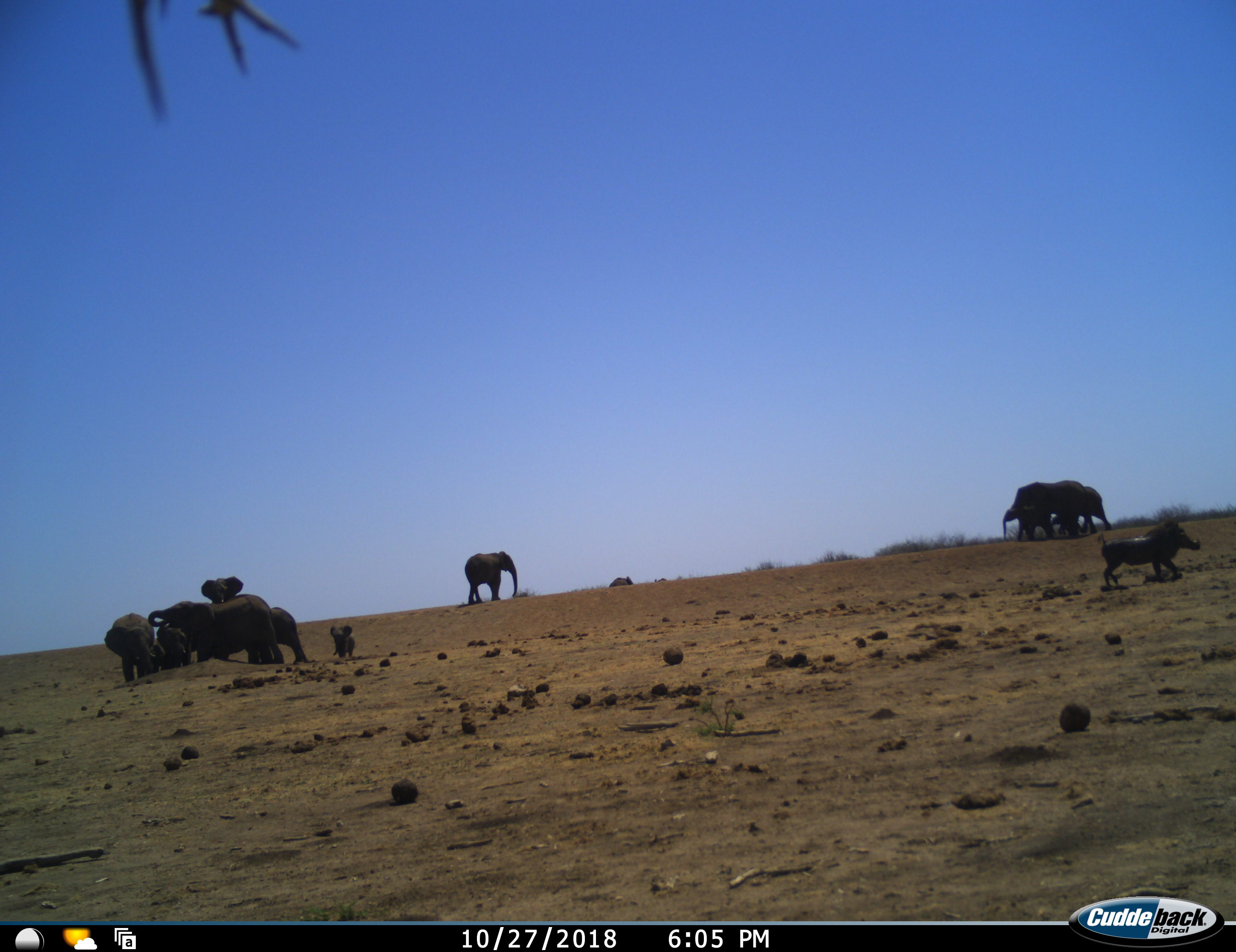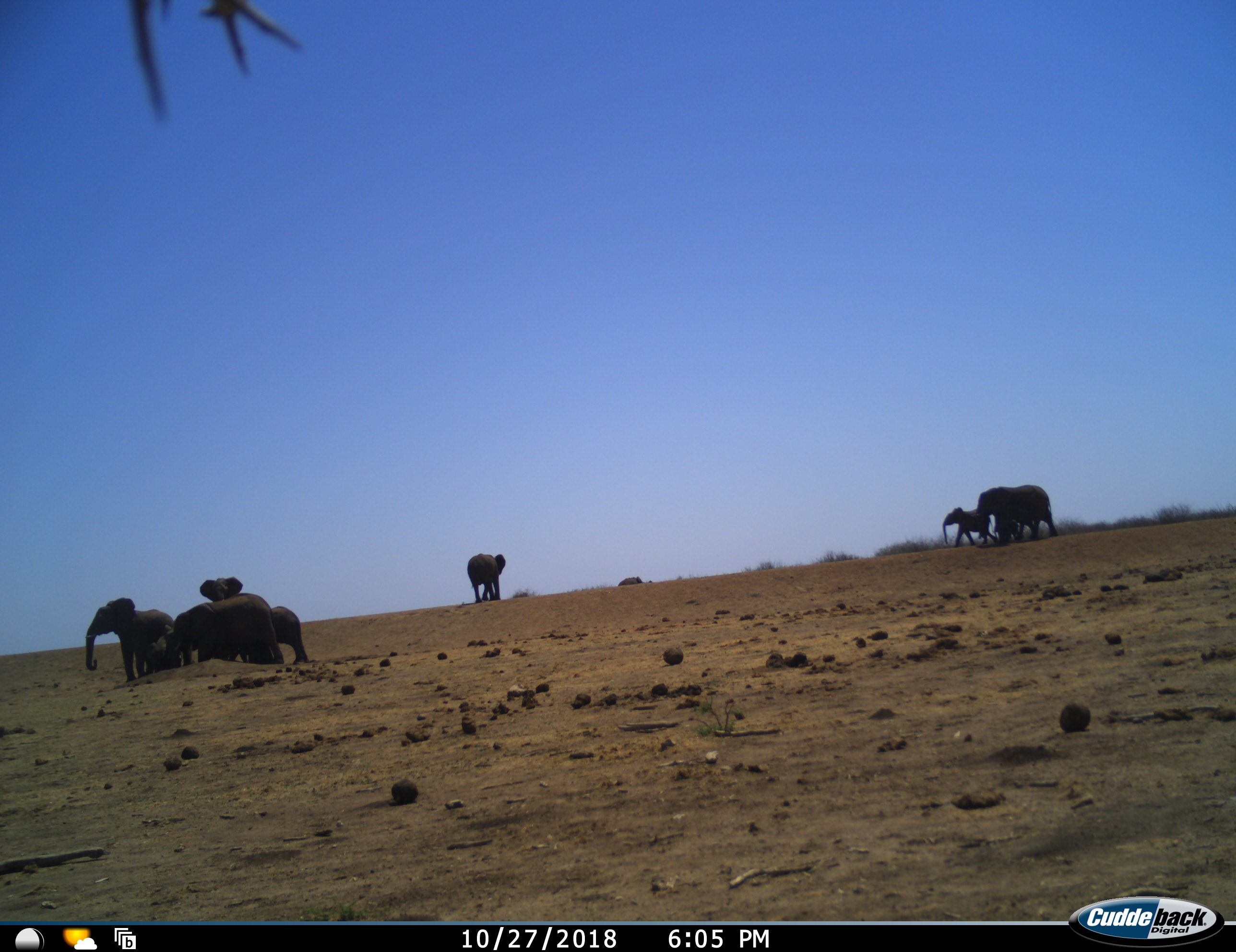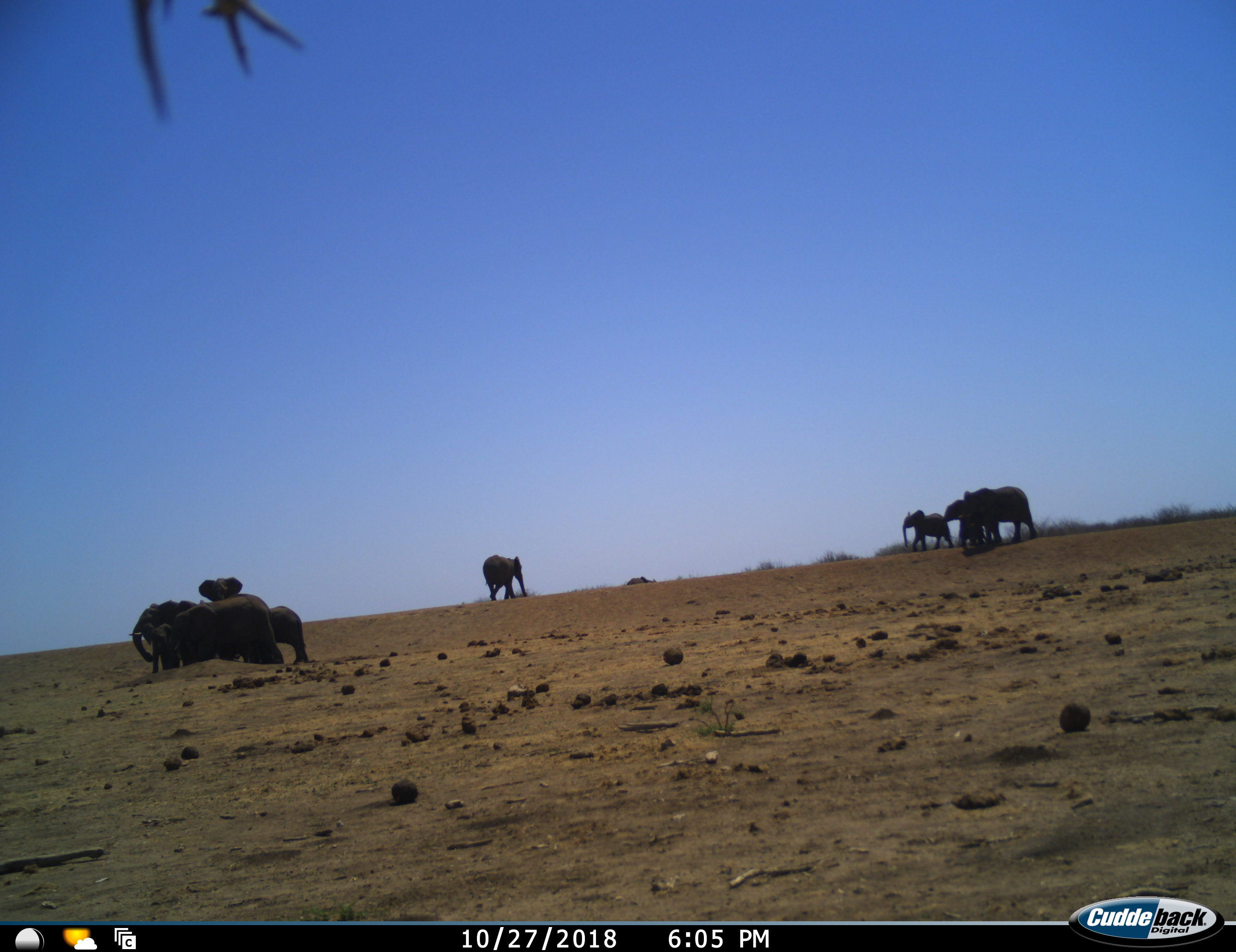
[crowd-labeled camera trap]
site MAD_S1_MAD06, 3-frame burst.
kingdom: Animalia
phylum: Chordata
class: Mammalia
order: Proboscidea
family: Elephantidae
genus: Loxodonta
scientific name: Loxodonta africana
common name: african bush elephant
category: elephant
Elephant (african bush elephant) (Loxodonta africana), count 10. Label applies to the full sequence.